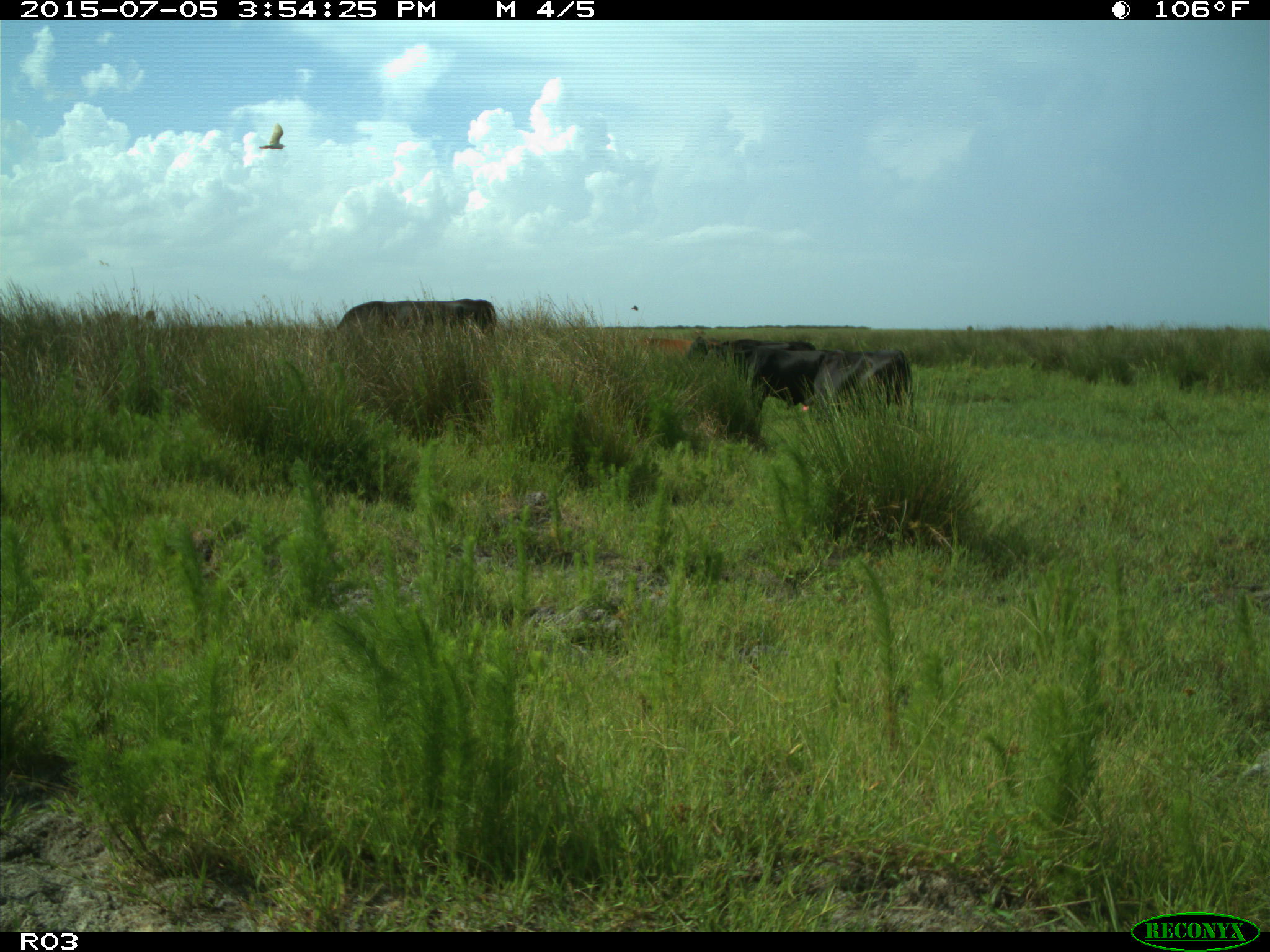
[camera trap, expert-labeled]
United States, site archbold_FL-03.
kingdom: Animalia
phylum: Chordata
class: Mammalia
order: Artiodactyla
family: Bovidae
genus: Bos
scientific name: Bos taurus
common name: domestic cow